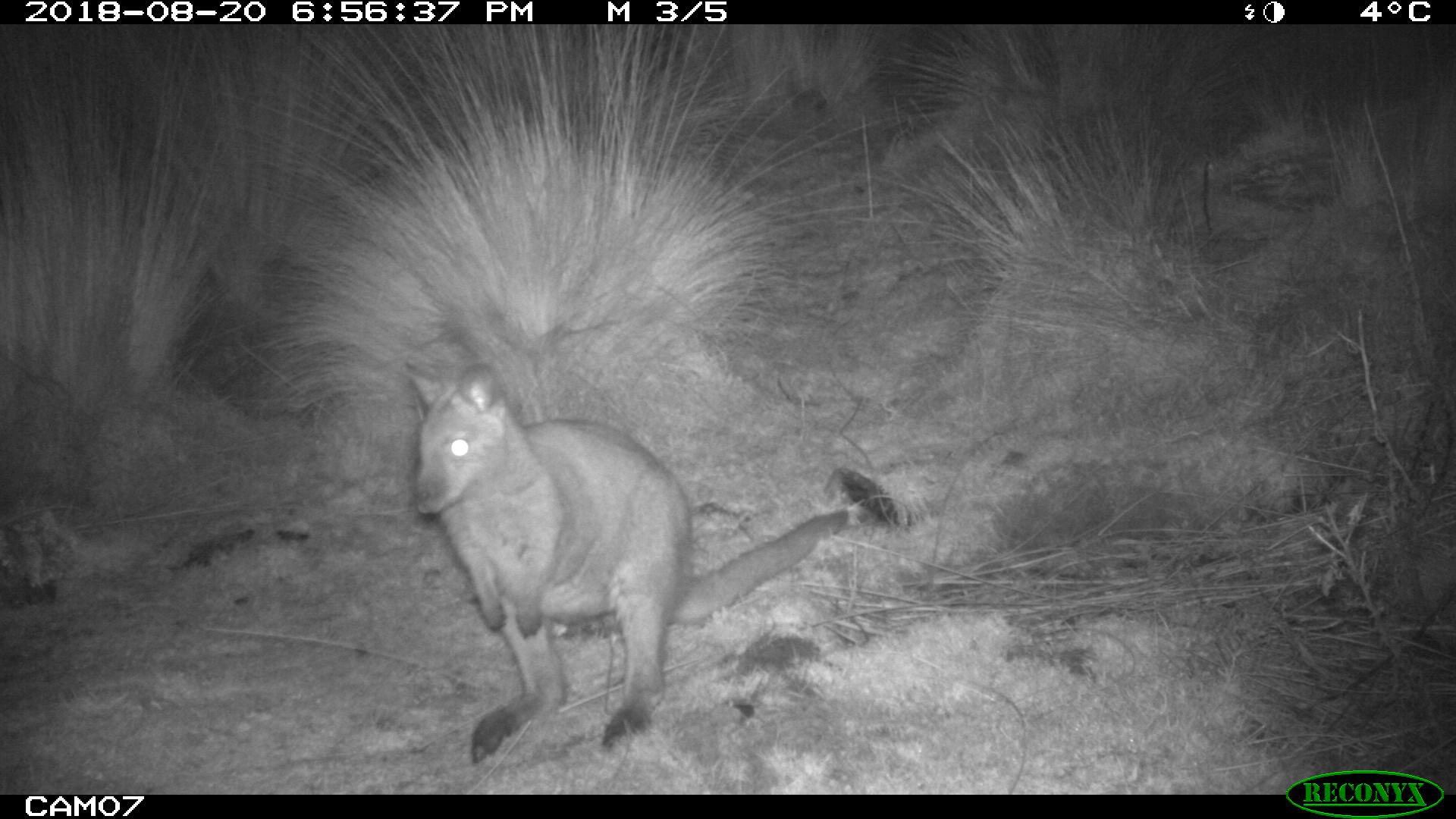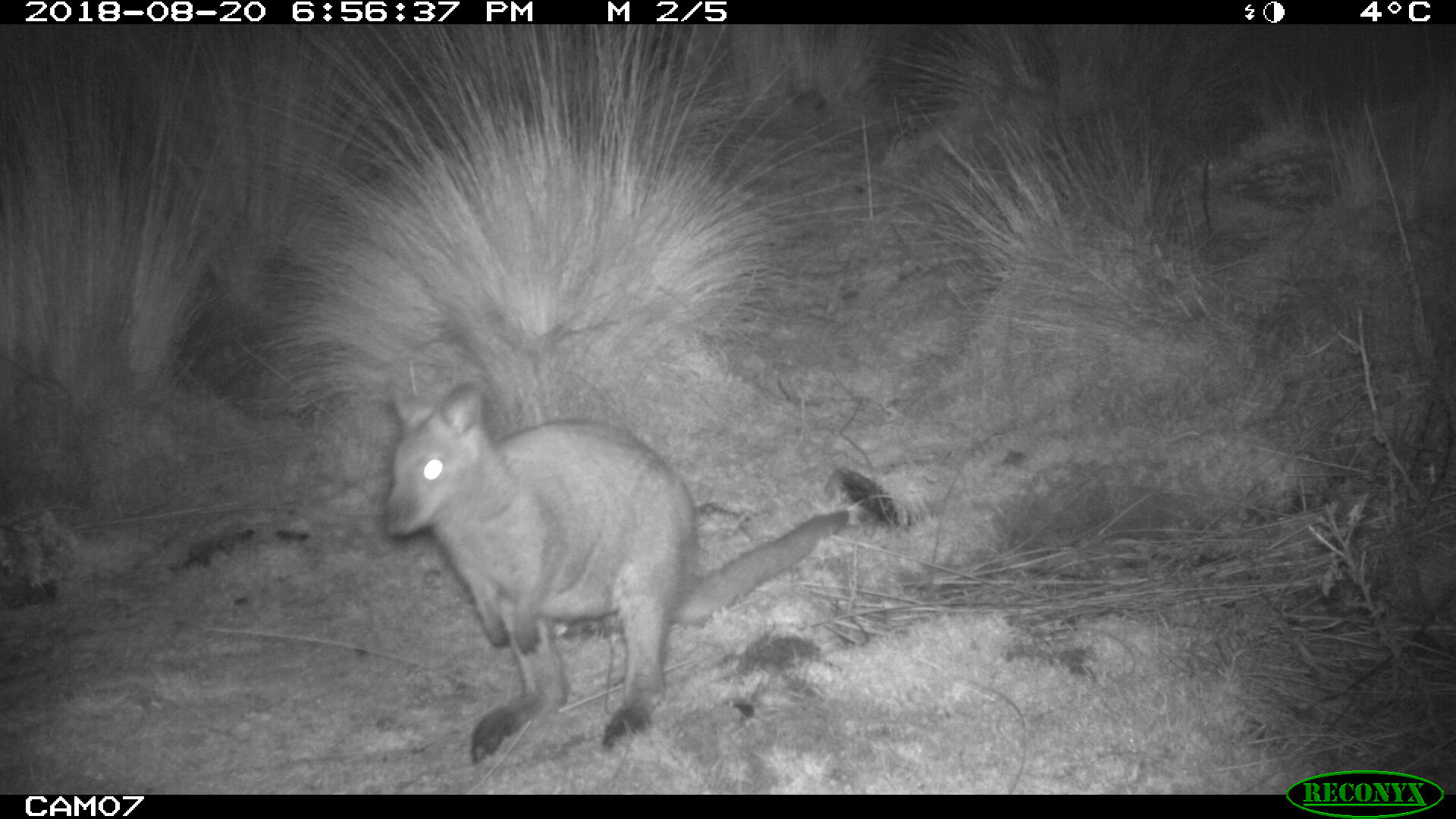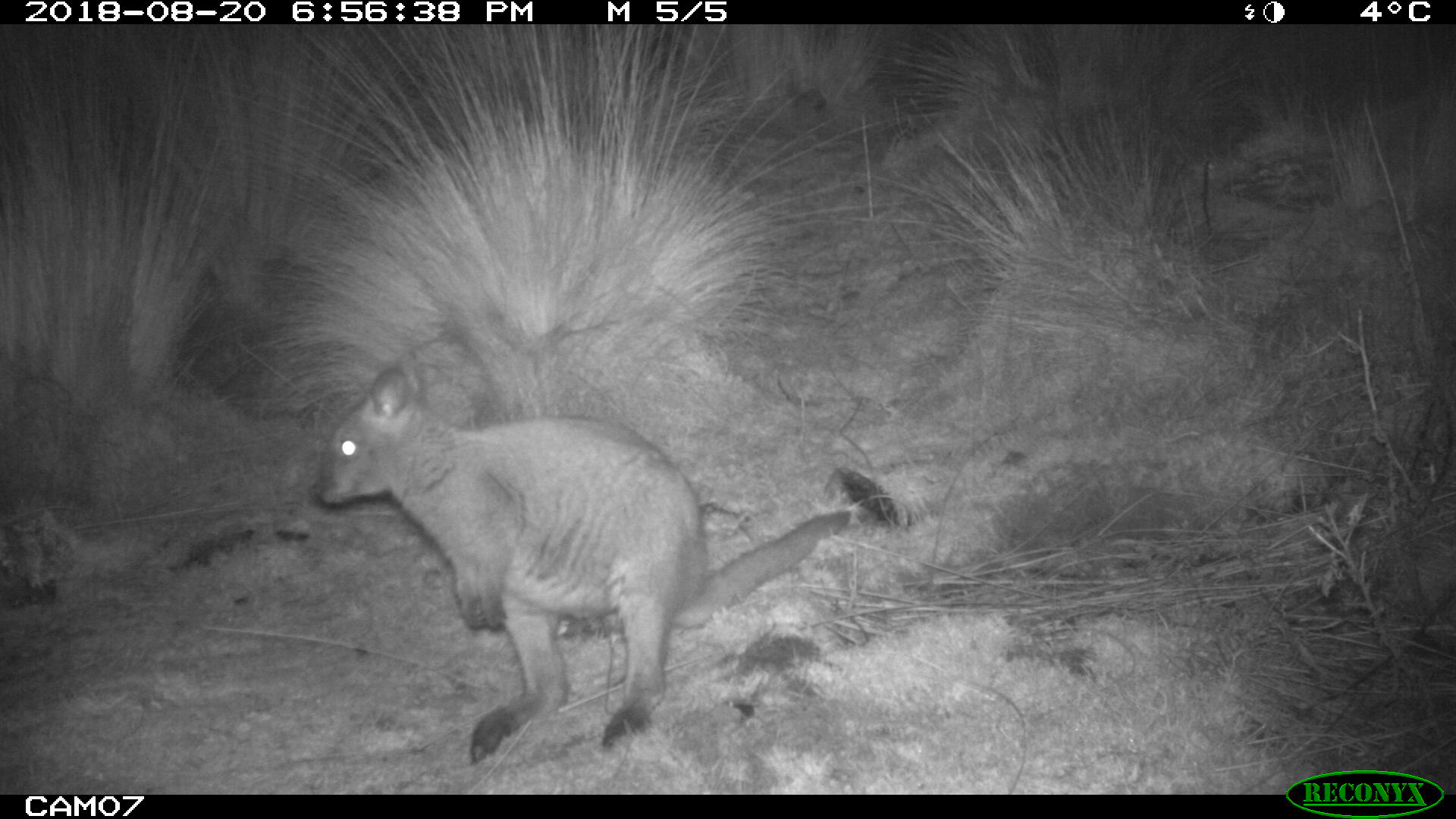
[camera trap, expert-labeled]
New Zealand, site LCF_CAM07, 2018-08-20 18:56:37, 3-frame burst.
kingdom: Animalia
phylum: Chordata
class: Mammalia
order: Diprotodontia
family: Macropodidae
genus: Notamacropus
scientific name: Notamacropus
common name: wallaby